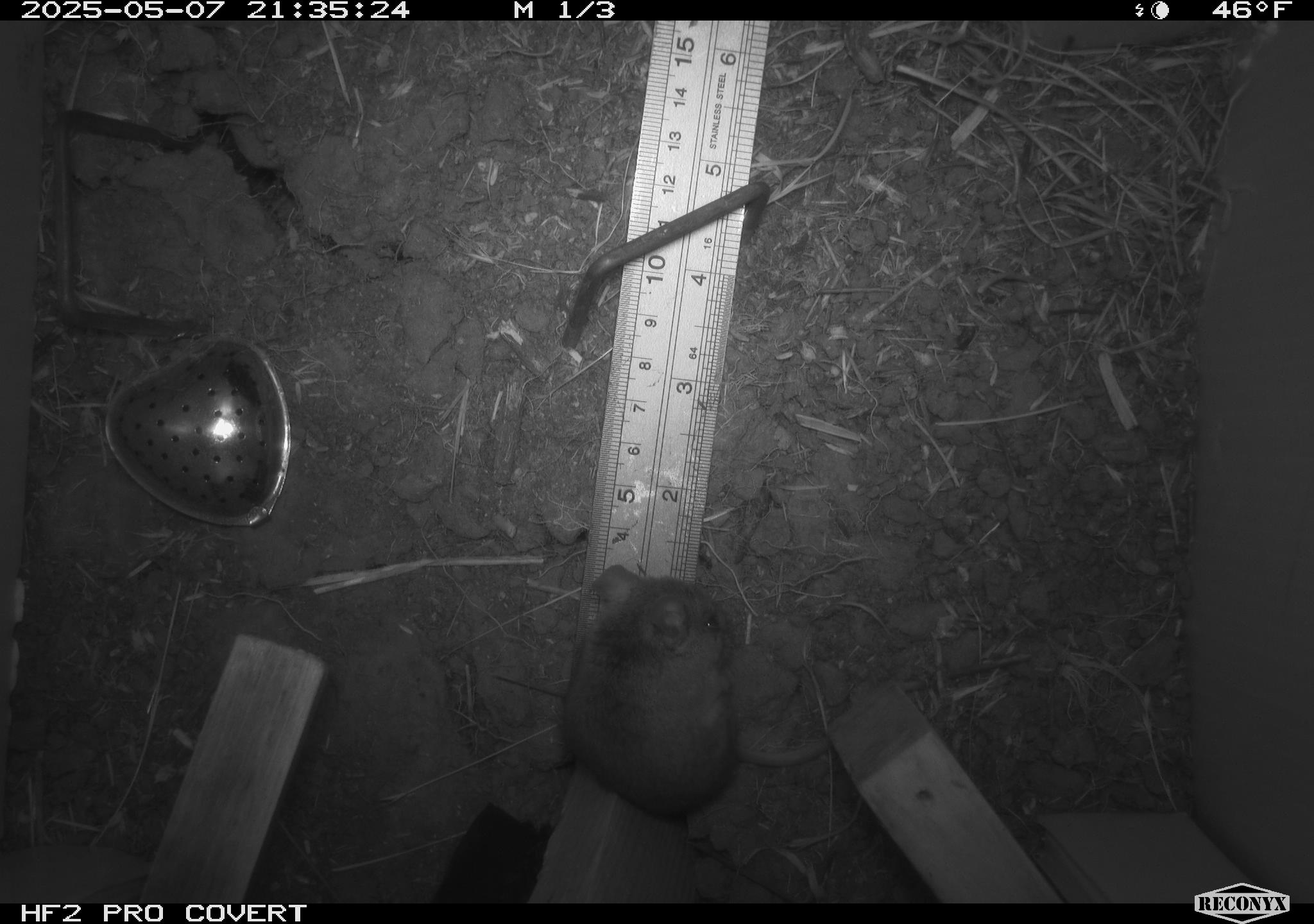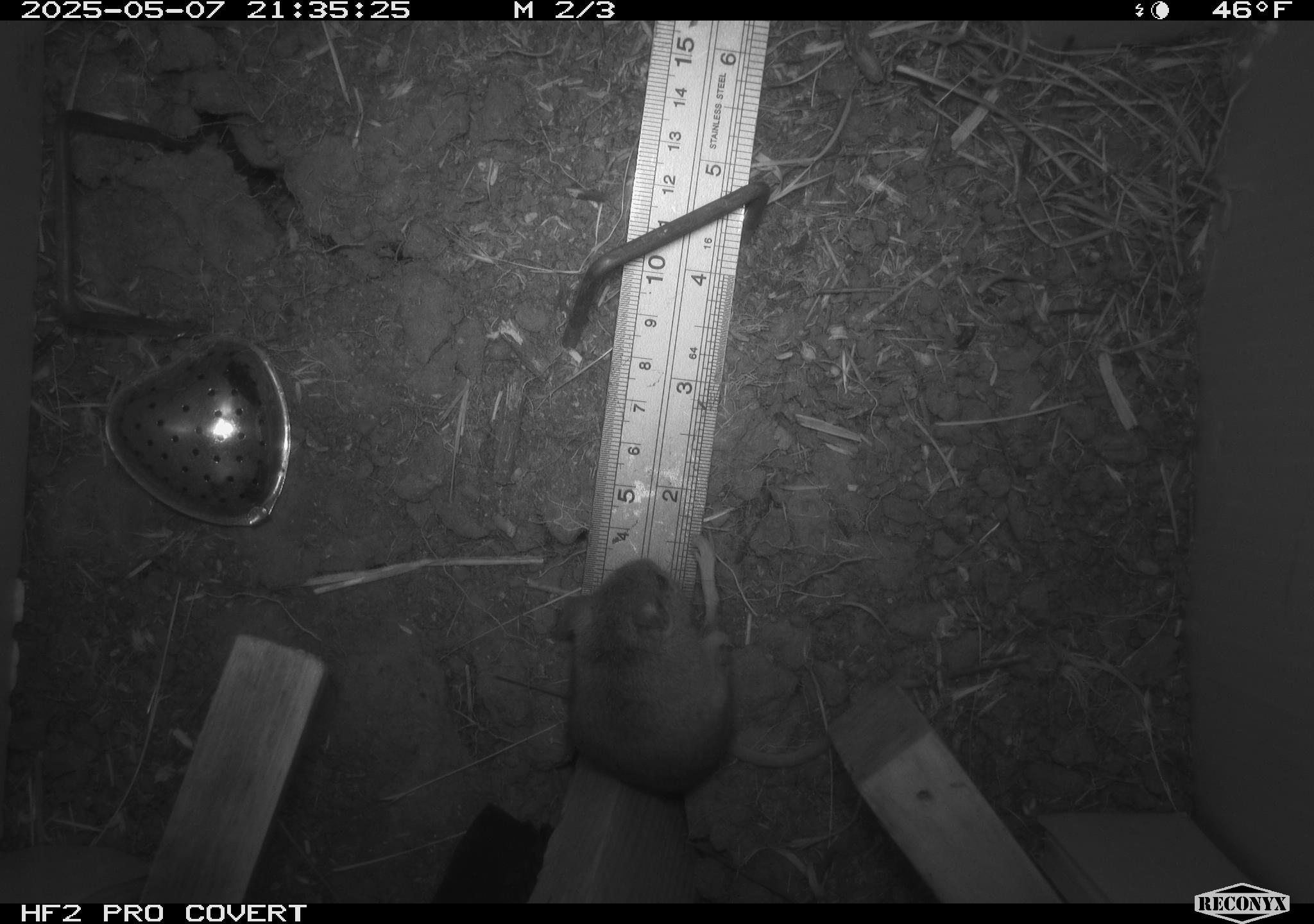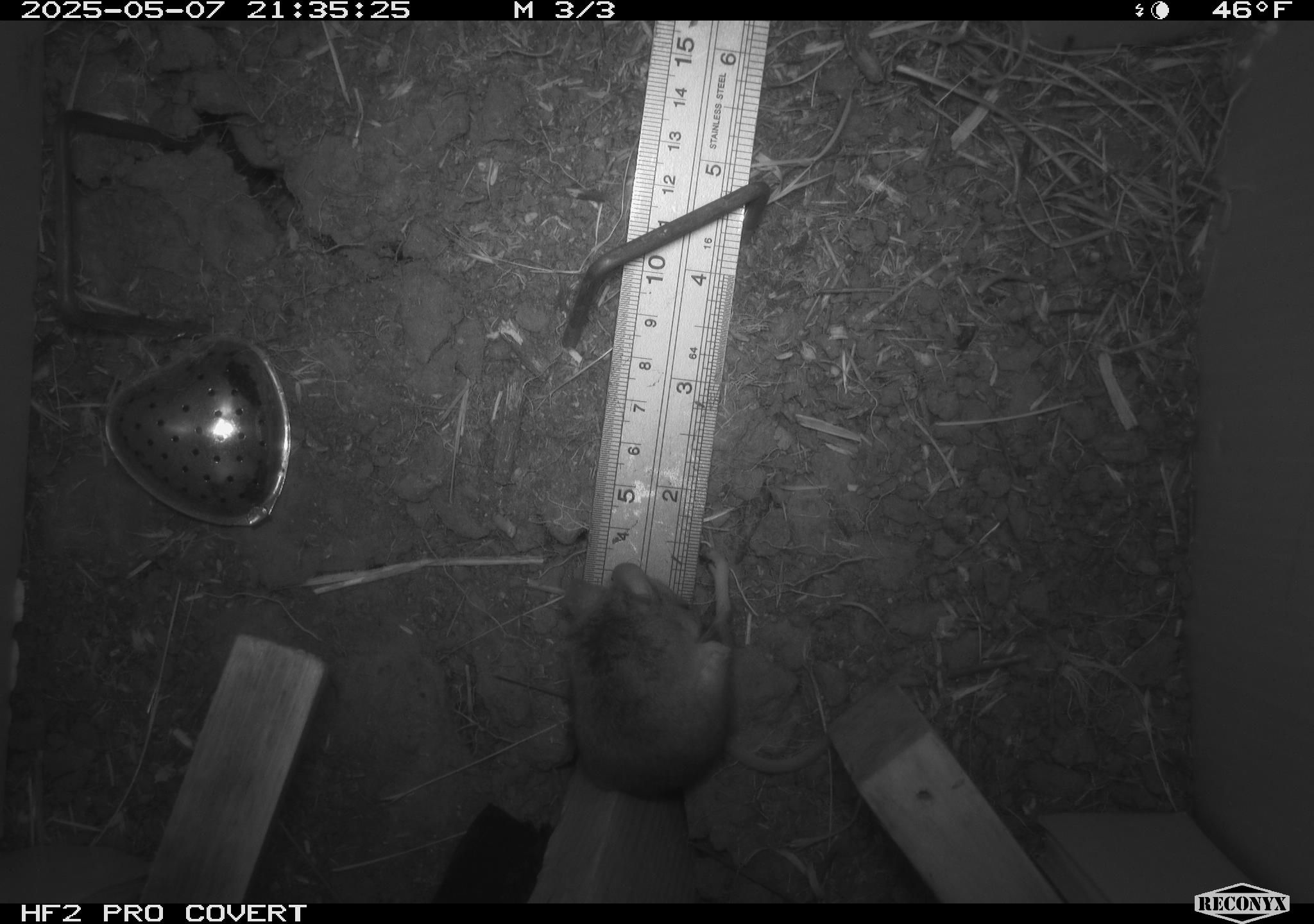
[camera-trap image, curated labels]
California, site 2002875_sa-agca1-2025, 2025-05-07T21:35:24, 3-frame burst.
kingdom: Animalia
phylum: Chordata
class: Mammalia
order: Rodentia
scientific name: Rodentia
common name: mouse species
Mouse species (Rodentia).